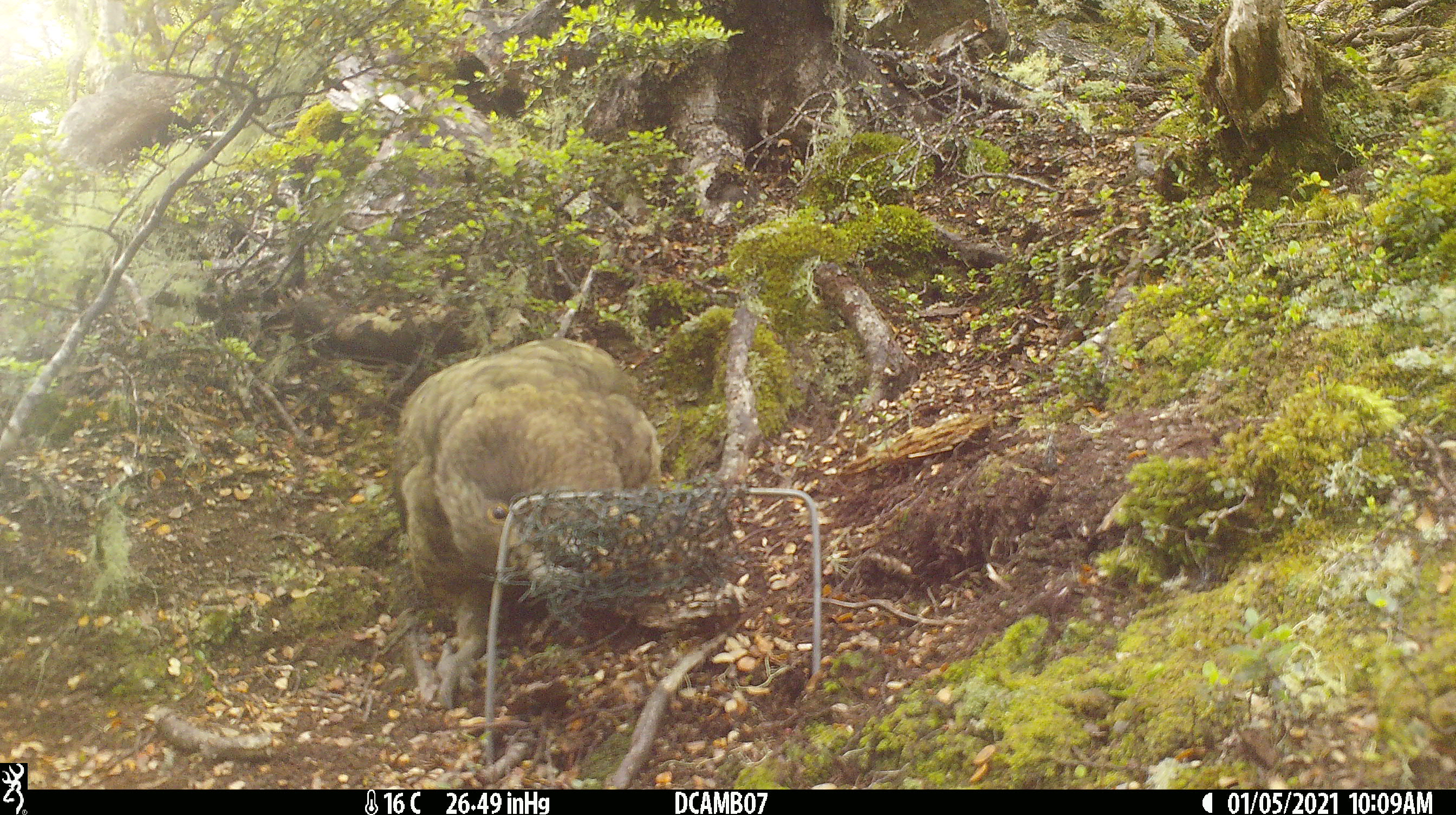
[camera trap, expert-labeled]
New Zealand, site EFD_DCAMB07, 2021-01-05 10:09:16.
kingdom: Animalia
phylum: Chordata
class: Aves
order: Psittaciformes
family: Strigopidae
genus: Nestor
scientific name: Nestor notabilis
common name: kea